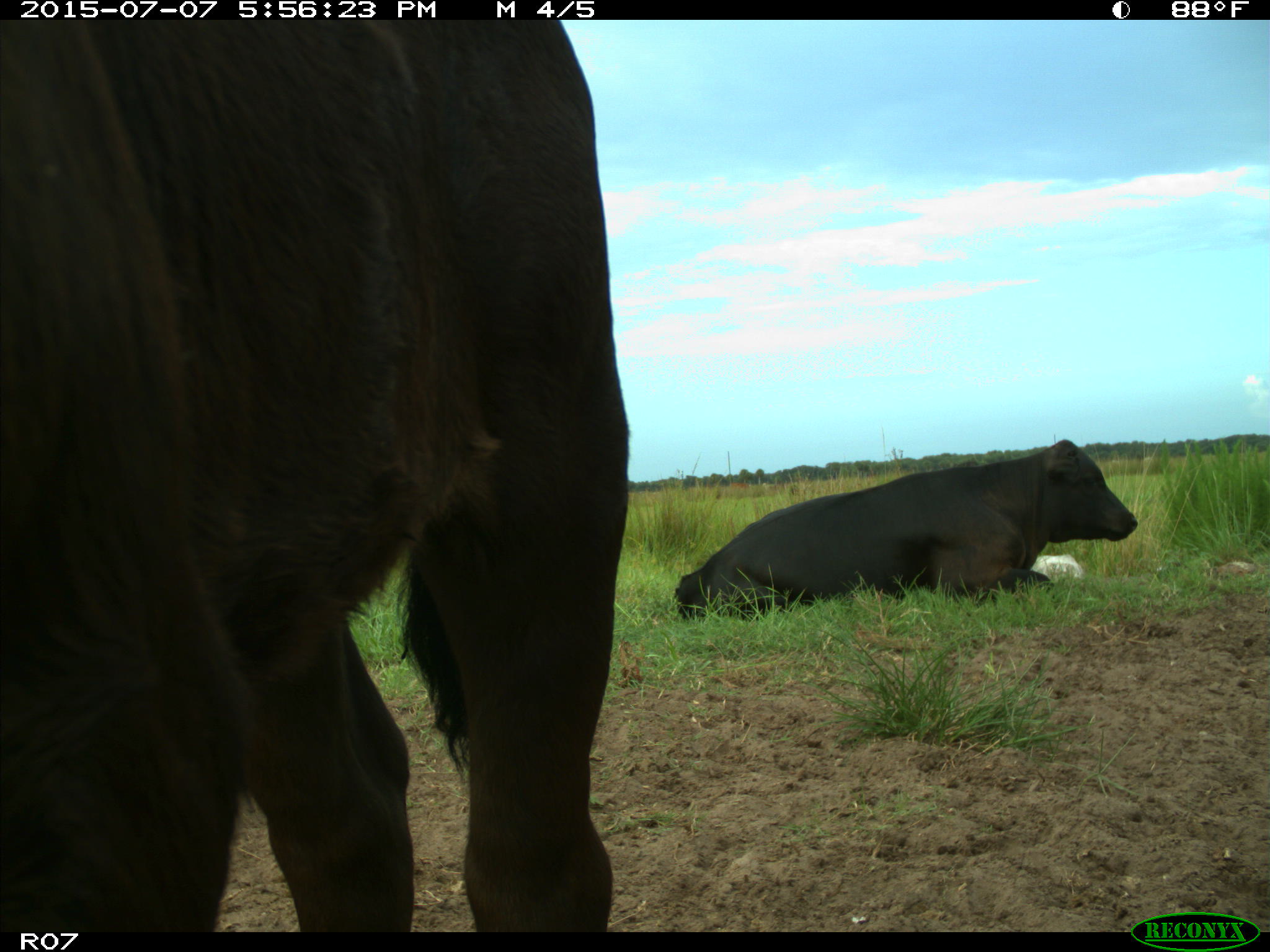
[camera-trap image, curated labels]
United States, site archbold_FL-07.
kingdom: Animalia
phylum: Chordata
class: Mammalia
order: Artiodactyla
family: Bovidae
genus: Bos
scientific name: Bos taurus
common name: domestic cow